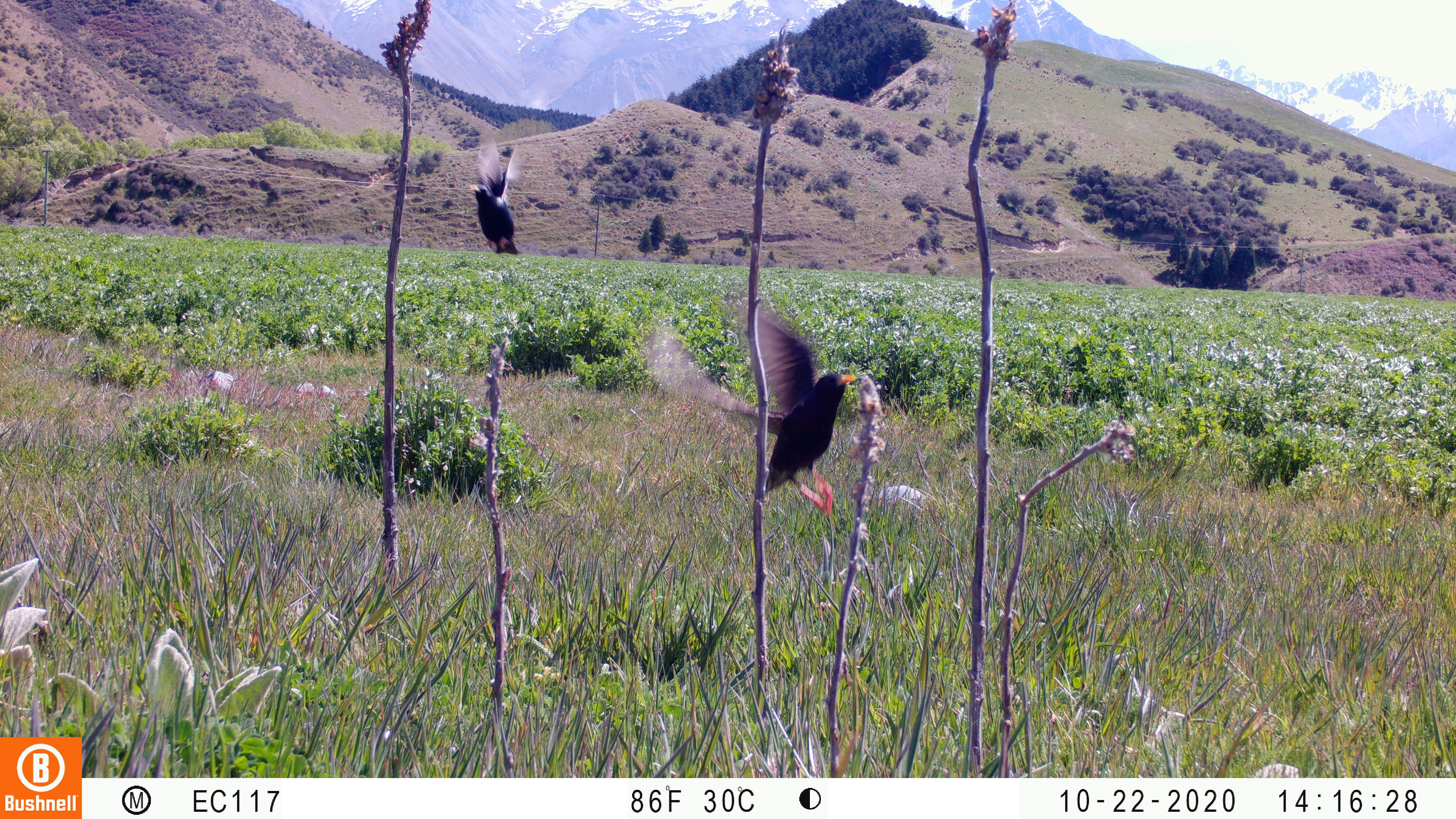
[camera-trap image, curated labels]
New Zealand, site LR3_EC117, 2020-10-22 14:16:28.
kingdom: Animalia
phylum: Chordata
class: Aves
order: Passeriformes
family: Sturnidae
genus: Sturnus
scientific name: Sturnus vulgaris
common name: european starling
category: starling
Starling (european starling) (Sturnus vulgaris).